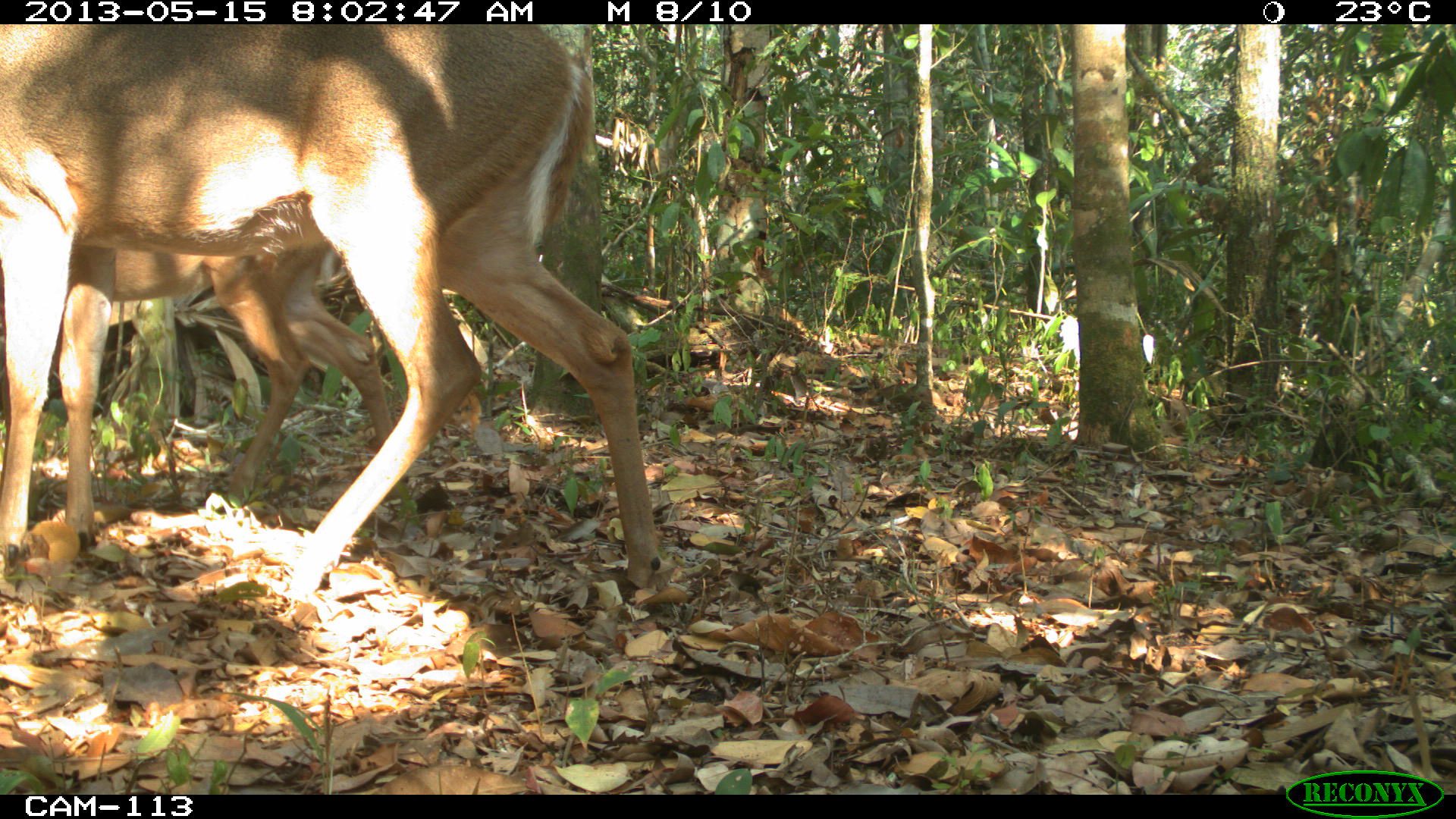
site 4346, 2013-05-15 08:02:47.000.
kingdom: Animalia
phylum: Chordata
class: Mammalia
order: Artiodactyla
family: Cervidae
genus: Odocoileus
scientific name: Odocoileus virginianus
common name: white-tailed deer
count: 2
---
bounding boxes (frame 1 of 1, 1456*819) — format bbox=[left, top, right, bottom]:
odocoileus virginianus: bbox=[0, 24, 659, 592]; bbox=[54, 240, 409, 505]